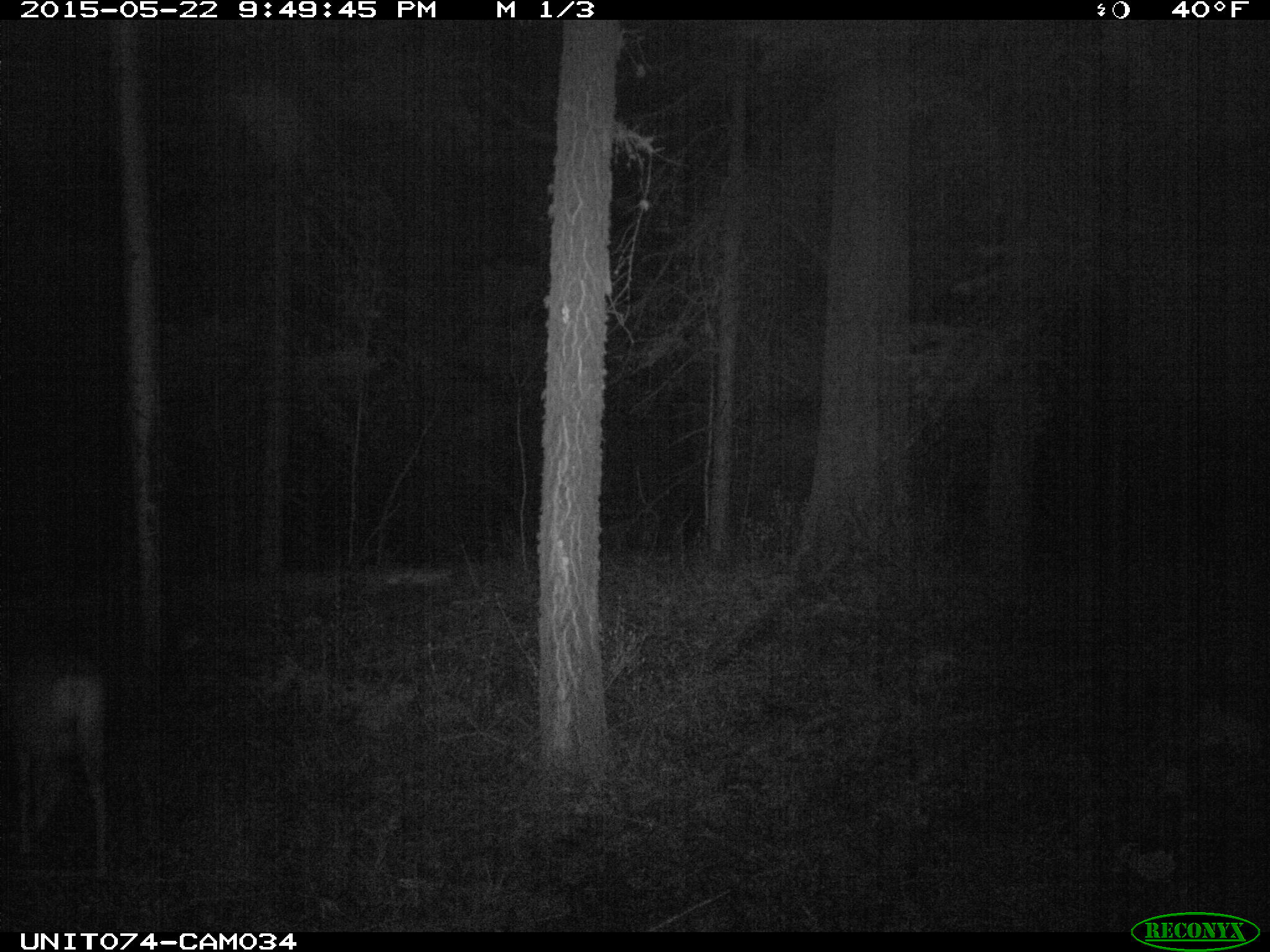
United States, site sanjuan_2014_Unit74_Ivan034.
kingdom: Animalia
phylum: Chordata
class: Mammalia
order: Artiodactyla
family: Cervidae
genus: Odocoileus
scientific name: Odocoileus hemionus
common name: mule deer